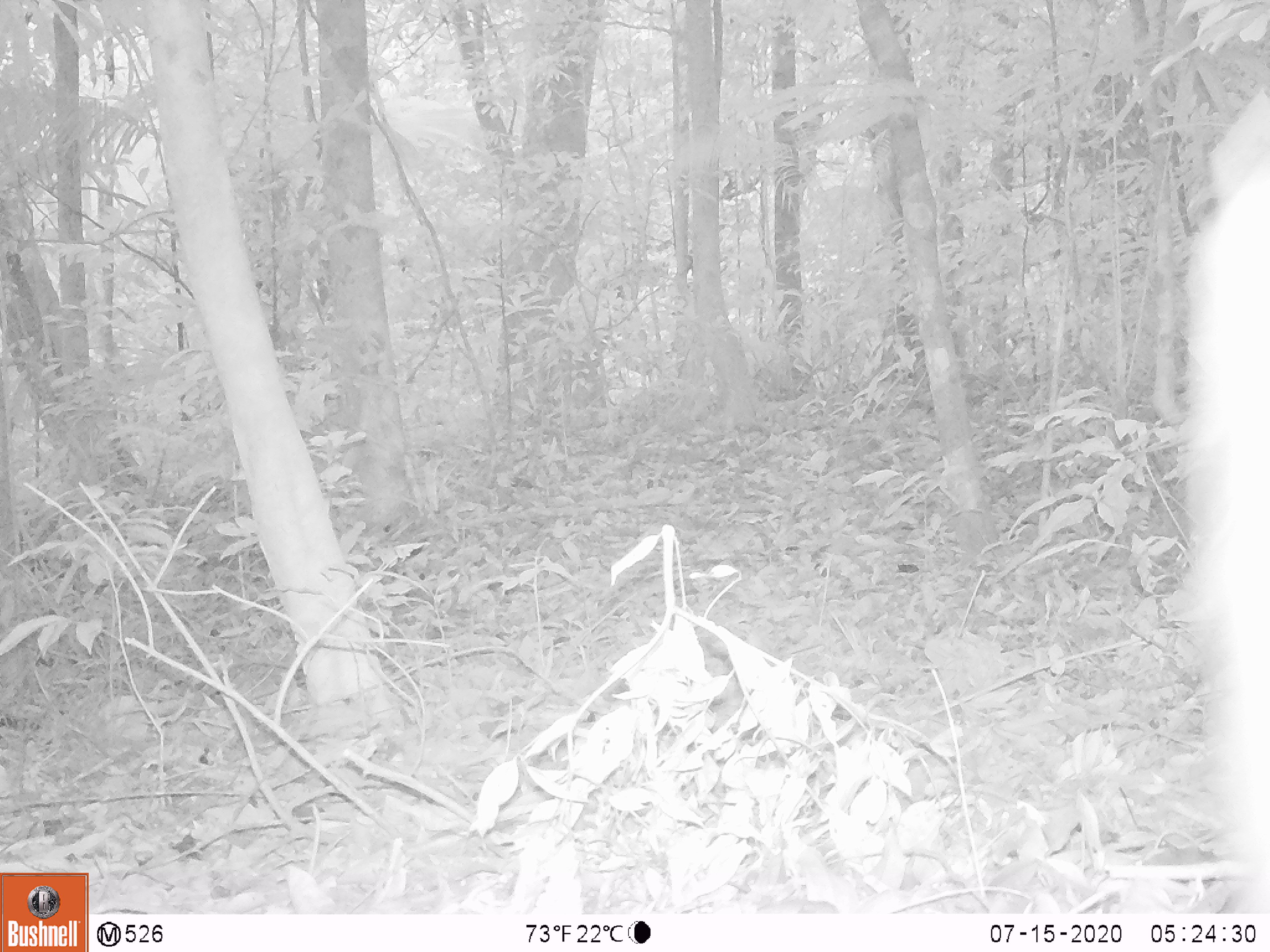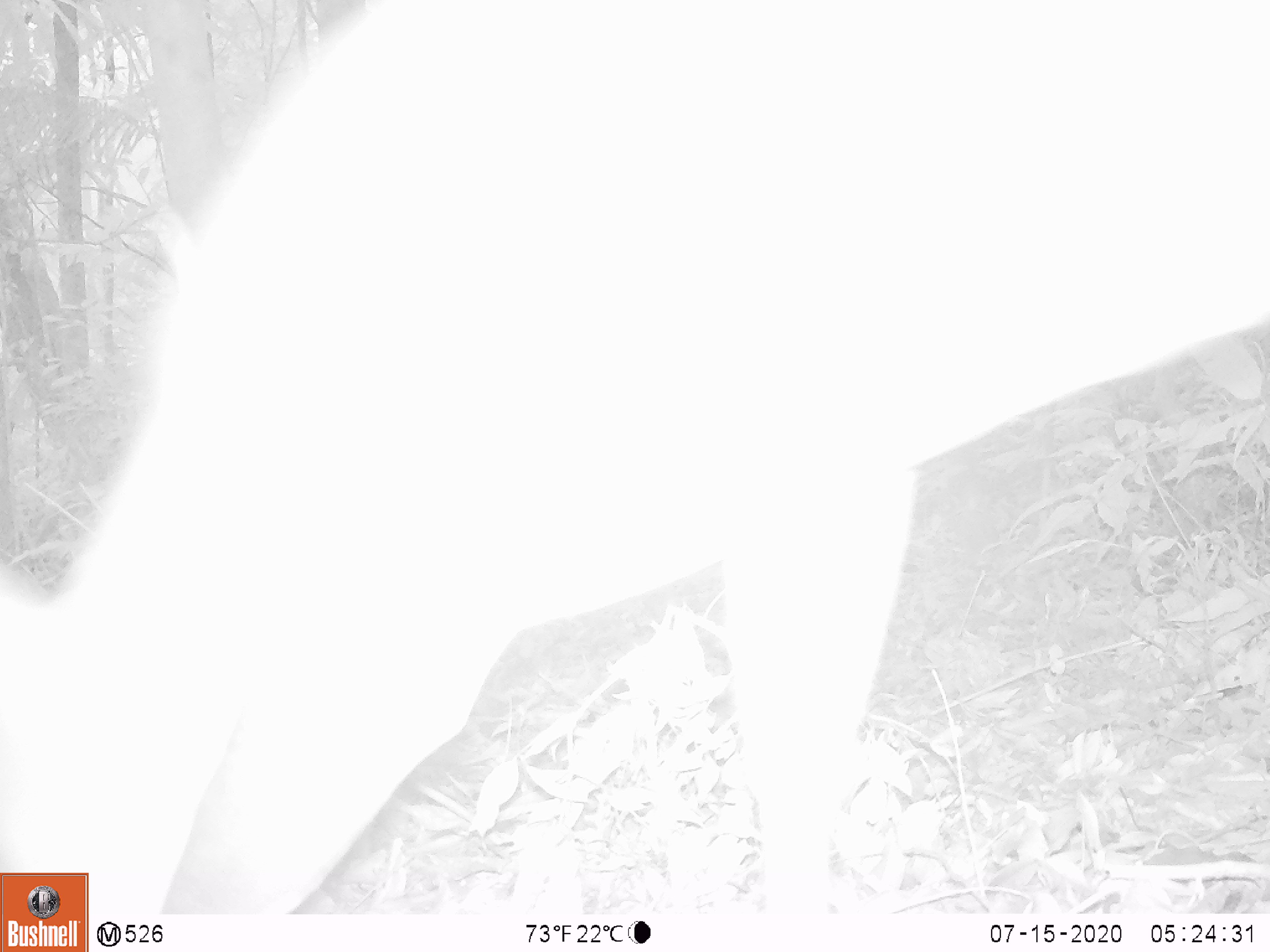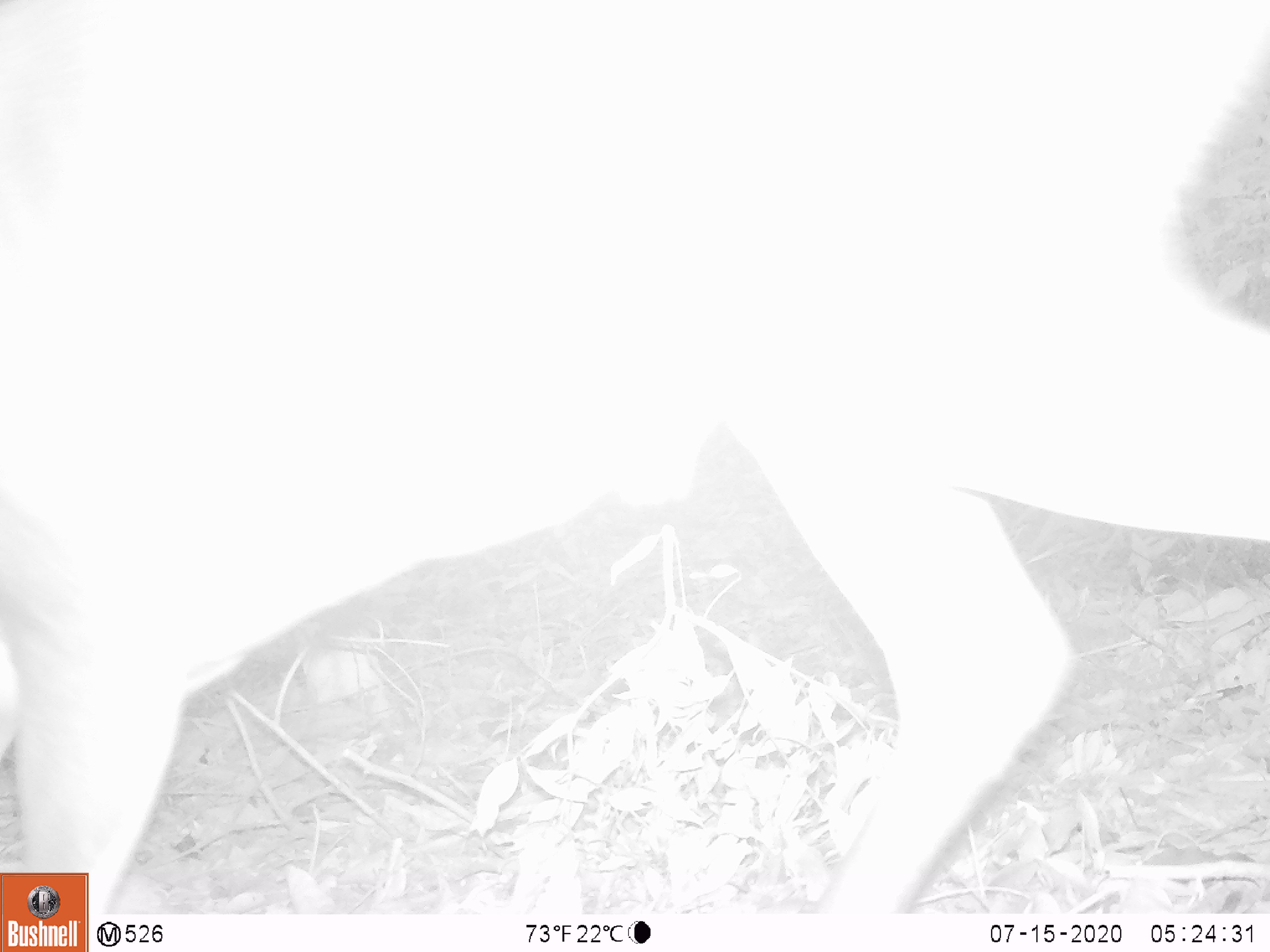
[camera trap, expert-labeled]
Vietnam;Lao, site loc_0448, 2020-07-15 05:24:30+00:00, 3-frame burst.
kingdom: Animalia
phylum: Chordata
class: Mammalia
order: Artiodactyla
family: Cervidae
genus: Muntiacus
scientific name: Muntiacus vuquangensis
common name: large-antlered muntjac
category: large antlered muntjac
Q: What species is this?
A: Large antlered muntjac (large-antlered muntjac) (Muntiacus vuquangensis).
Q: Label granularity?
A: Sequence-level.